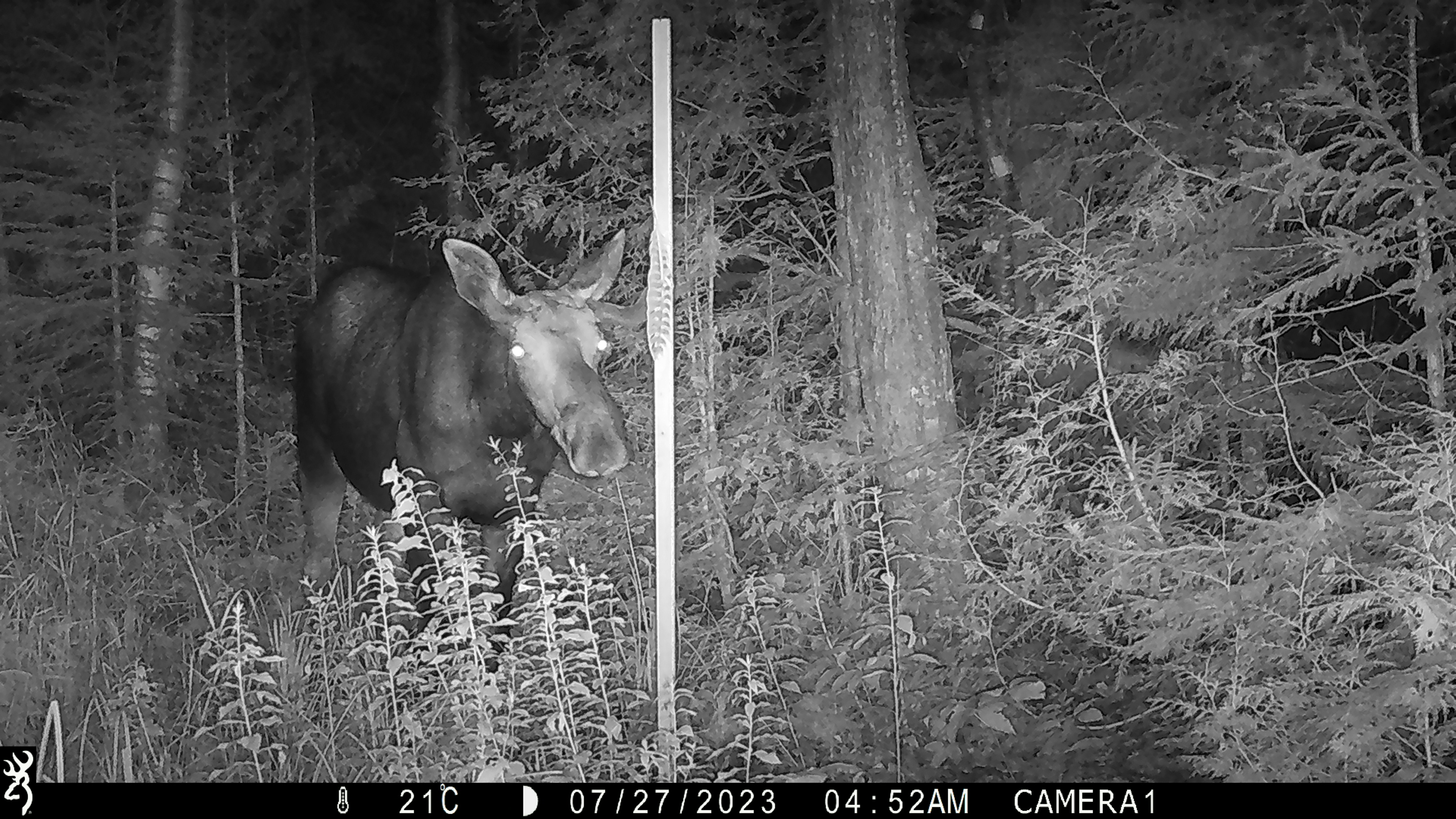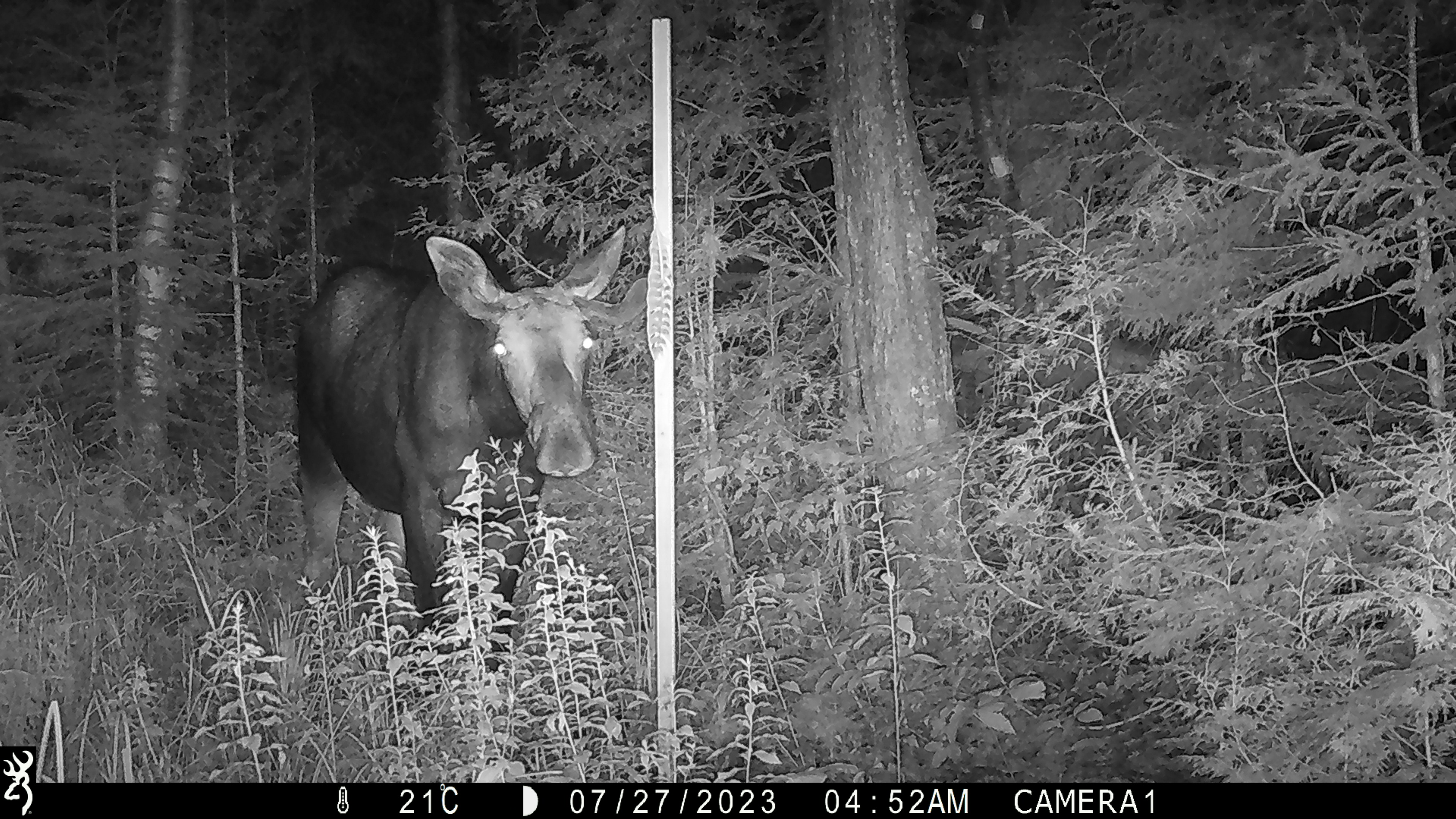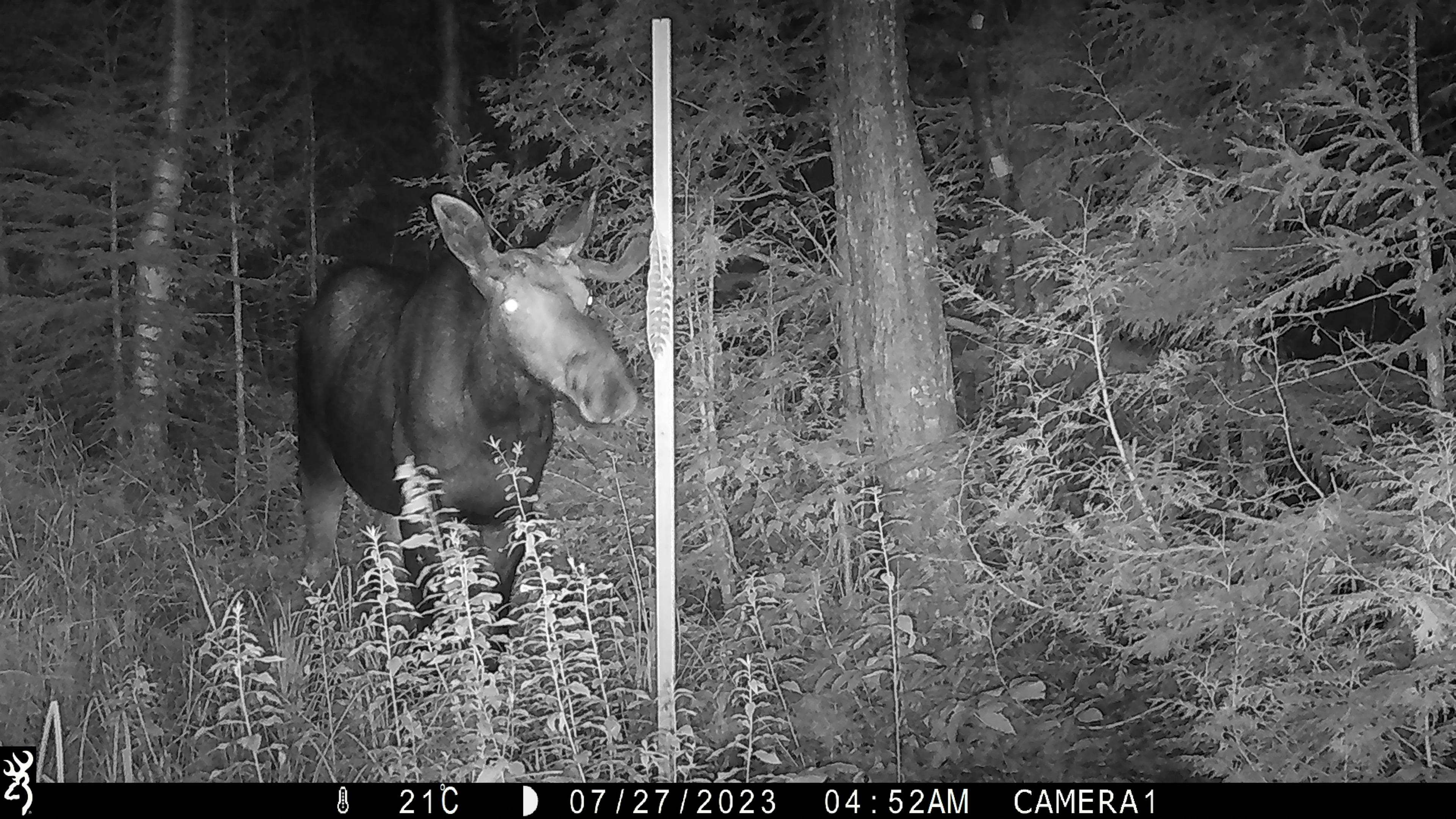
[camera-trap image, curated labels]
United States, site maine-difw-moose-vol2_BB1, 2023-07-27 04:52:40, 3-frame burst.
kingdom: Animalia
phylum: Chordata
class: Mammalia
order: Artiodactyla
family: Cervidae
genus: Alces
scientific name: Alces alces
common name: moose